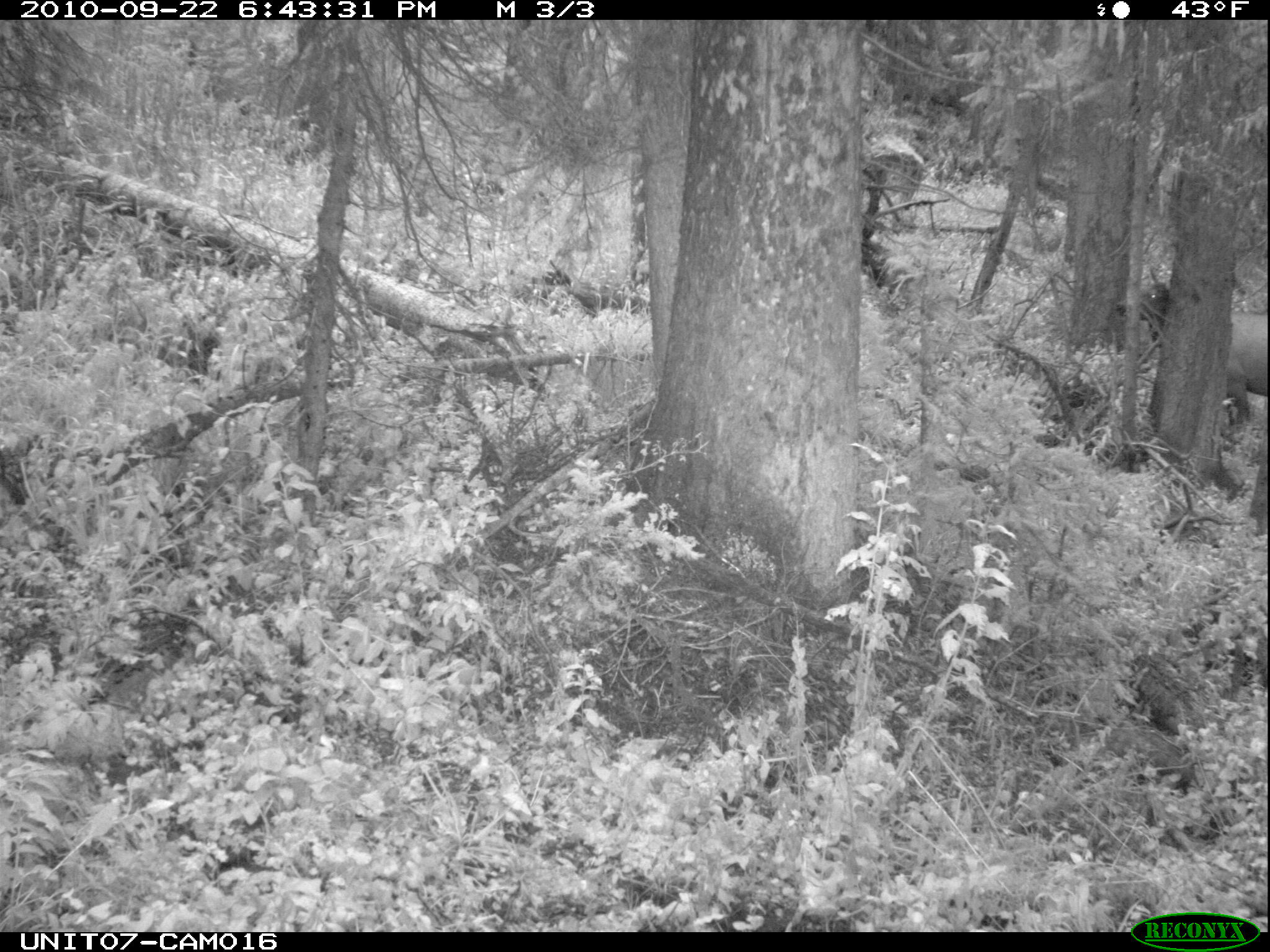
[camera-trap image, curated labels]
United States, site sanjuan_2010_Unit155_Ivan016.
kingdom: Animalia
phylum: Chordata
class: Mammalia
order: Artiodactyla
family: Cervidae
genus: Cervus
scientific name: Cervus elaphus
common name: red deer